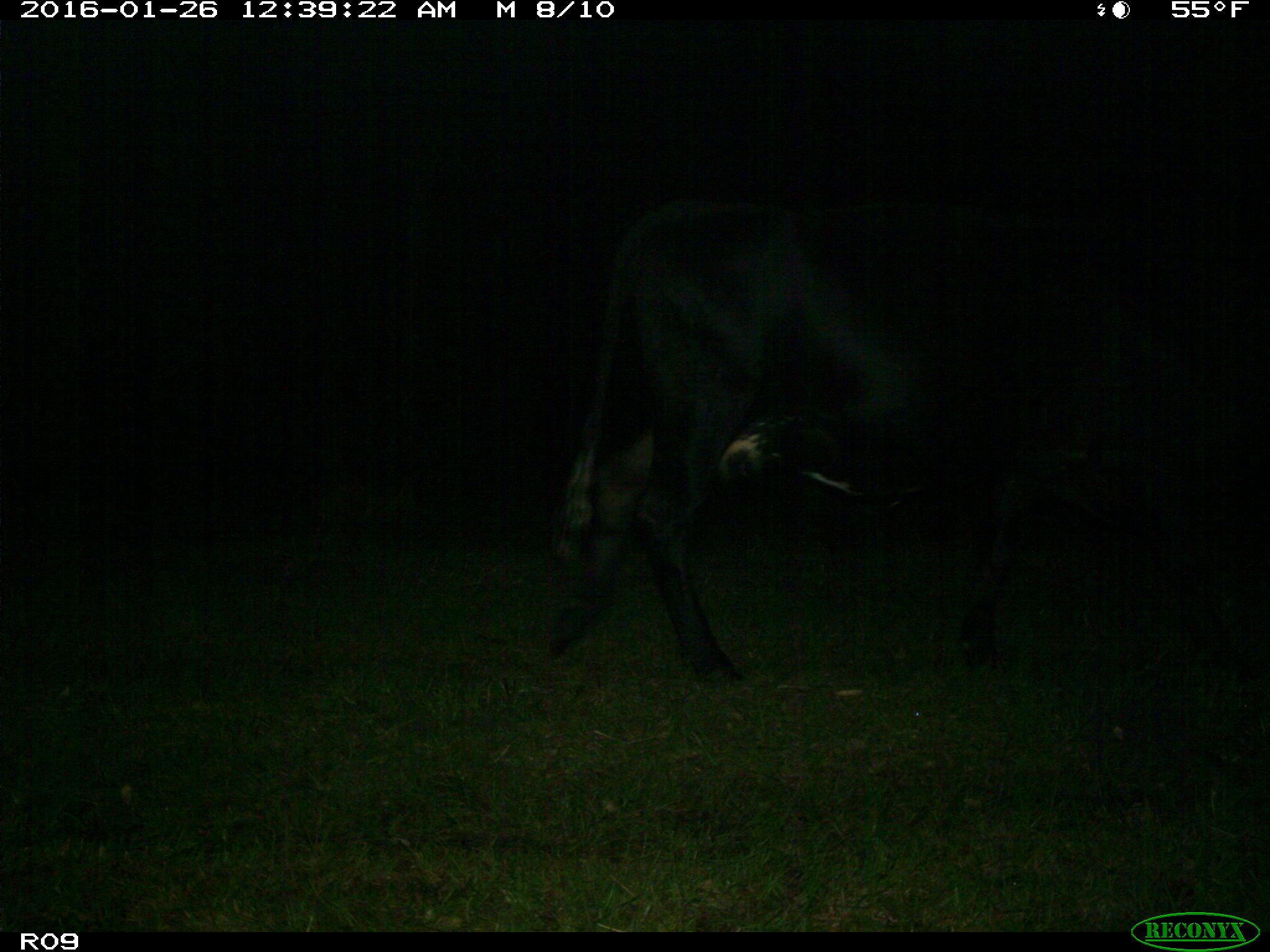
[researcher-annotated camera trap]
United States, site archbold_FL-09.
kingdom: Animalia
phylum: Chordata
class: Mammalia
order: Artiodactyla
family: Bovidae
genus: Bos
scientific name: Bos taurus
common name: domestic cow